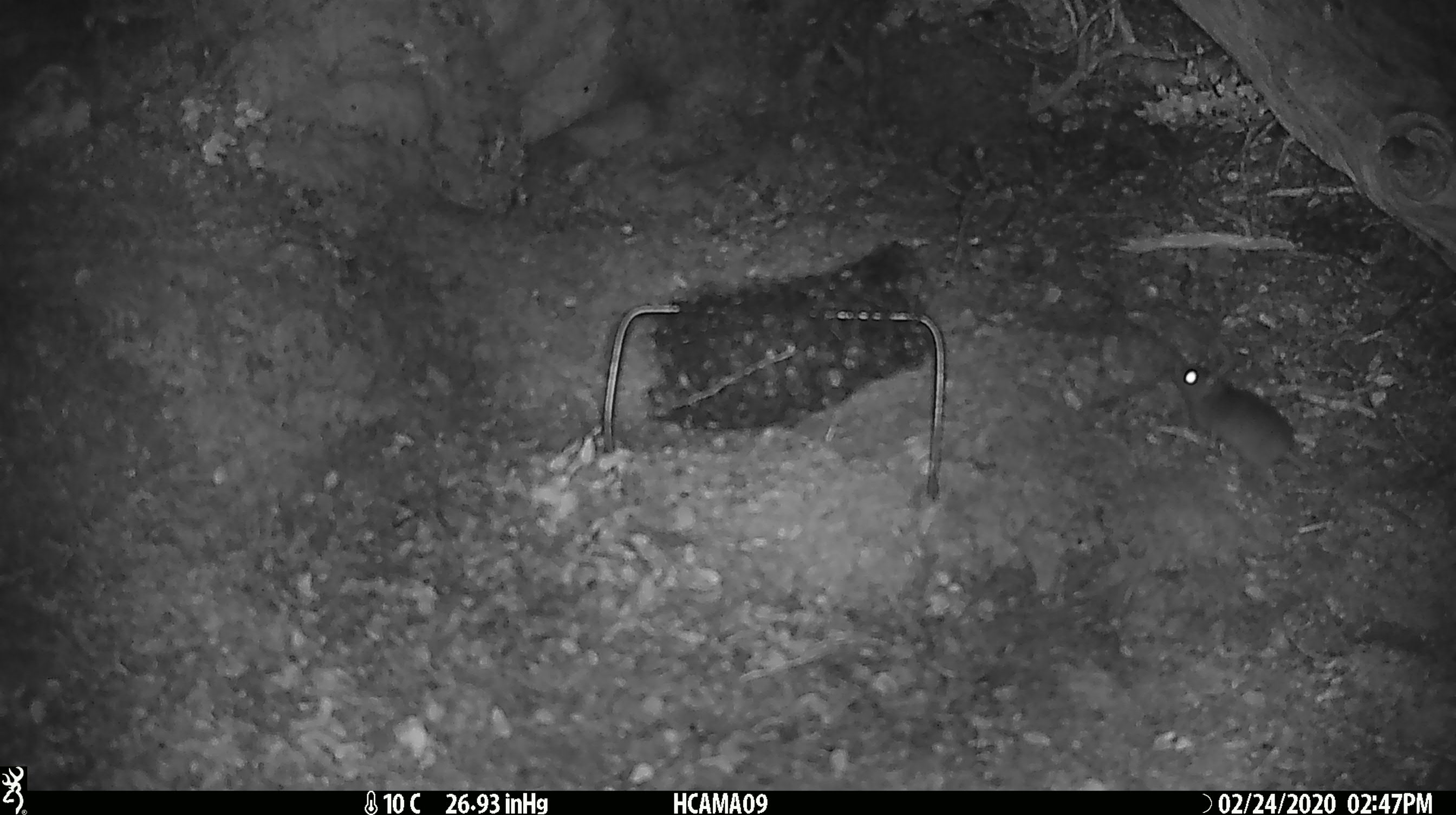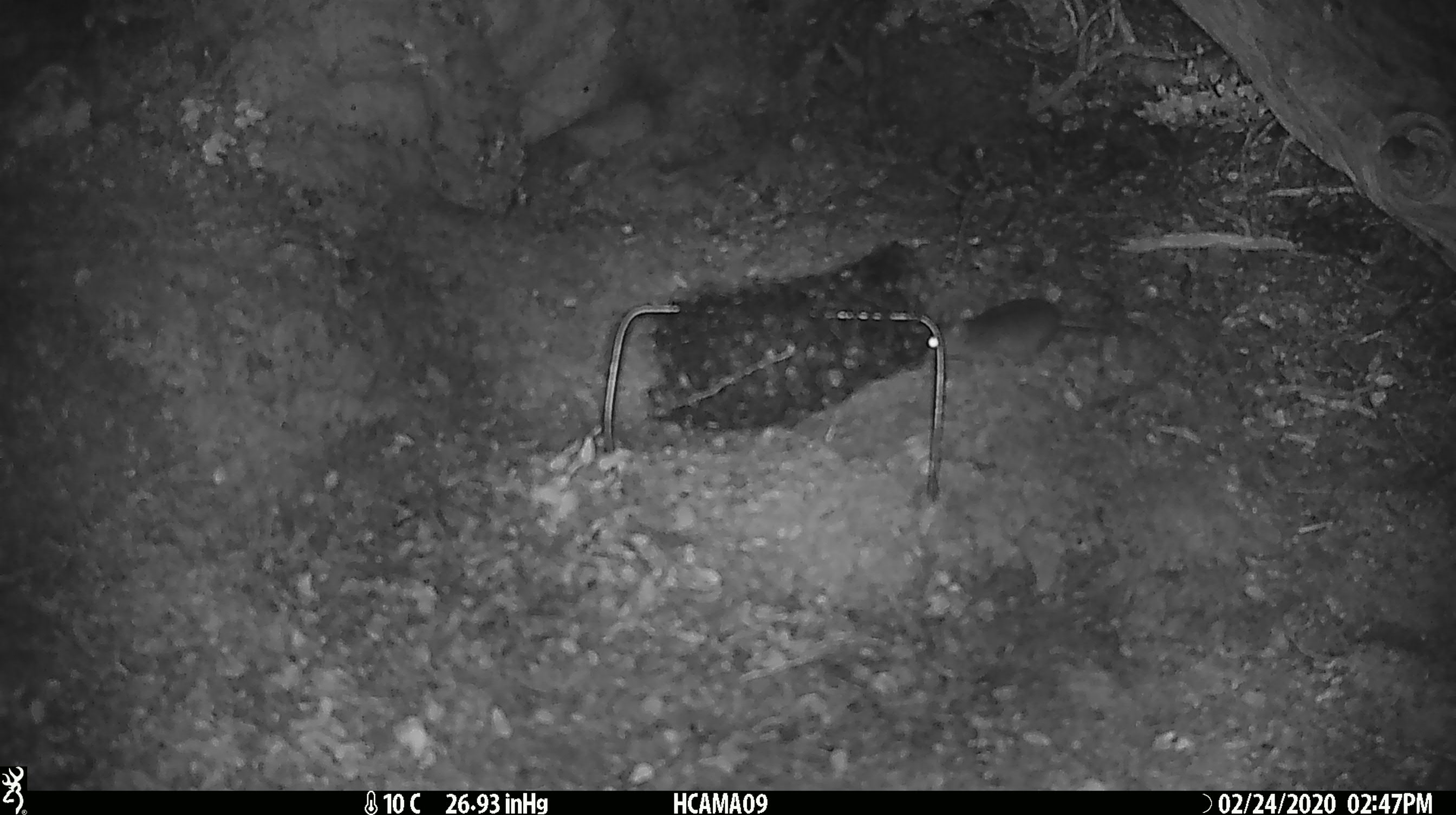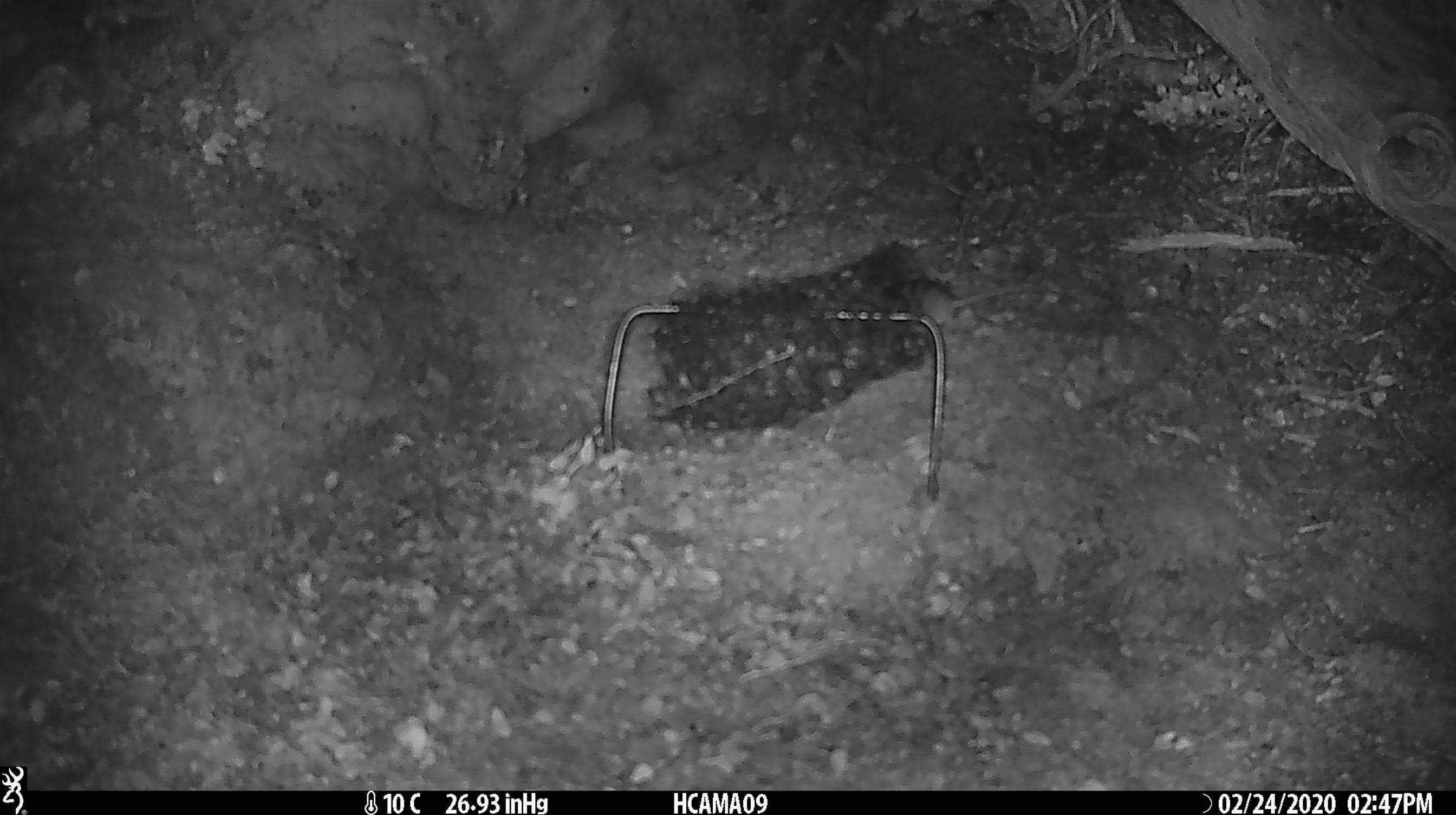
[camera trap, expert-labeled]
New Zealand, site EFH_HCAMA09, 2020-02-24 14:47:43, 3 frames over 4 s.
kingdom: Animalia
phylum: Chordata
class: Mammalia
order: Rodentia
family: Muridae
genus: Mus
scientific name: Mus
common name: mouse